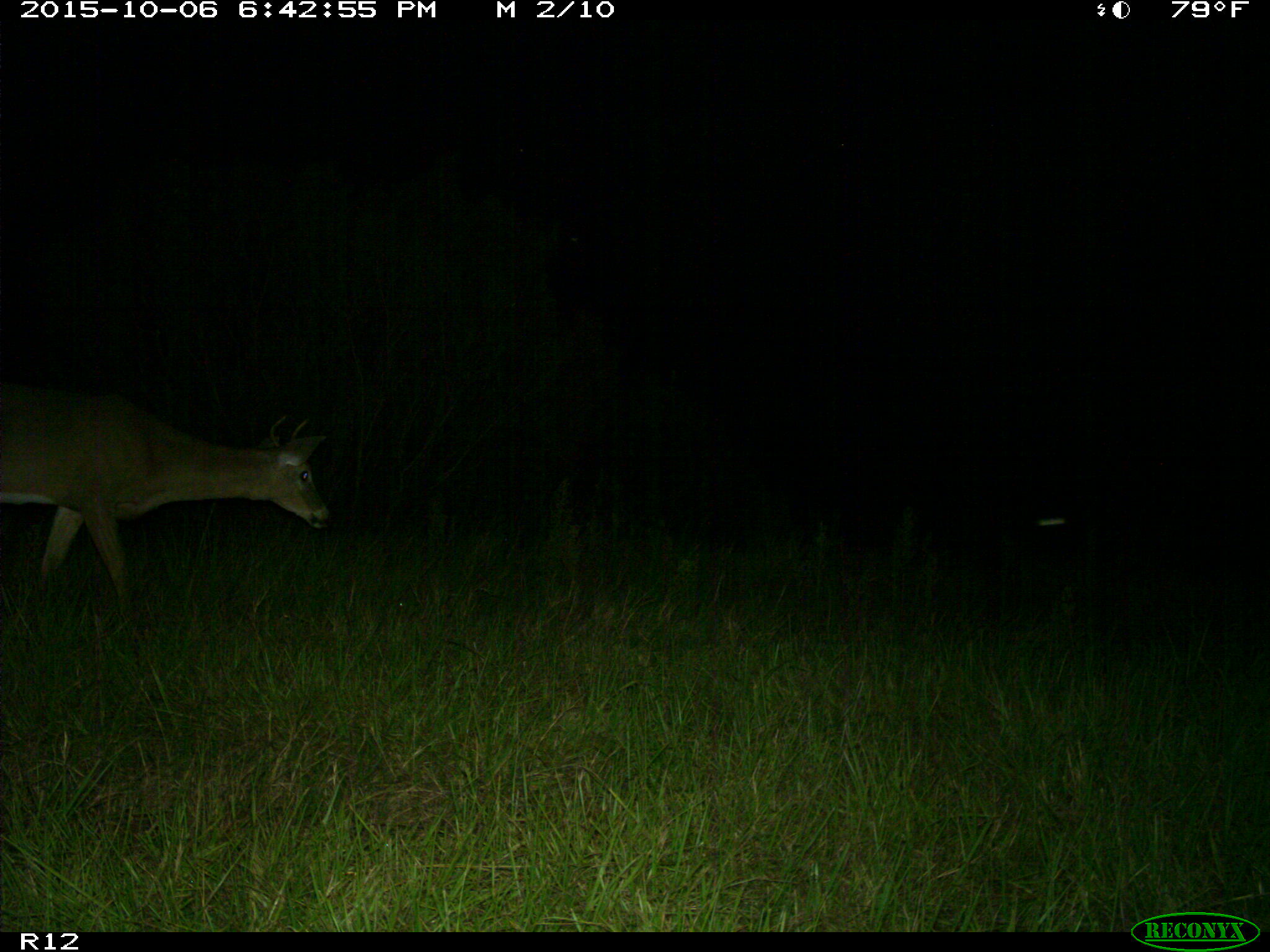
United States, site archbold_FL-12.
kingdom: Animalia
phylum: Chordata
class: Mammalia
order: Artiodactyla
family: Cervidae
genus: Odocoileus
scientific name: Odocoileus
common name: deer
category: unidentified deer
Unidentified deer (deer) (Odocoileus).